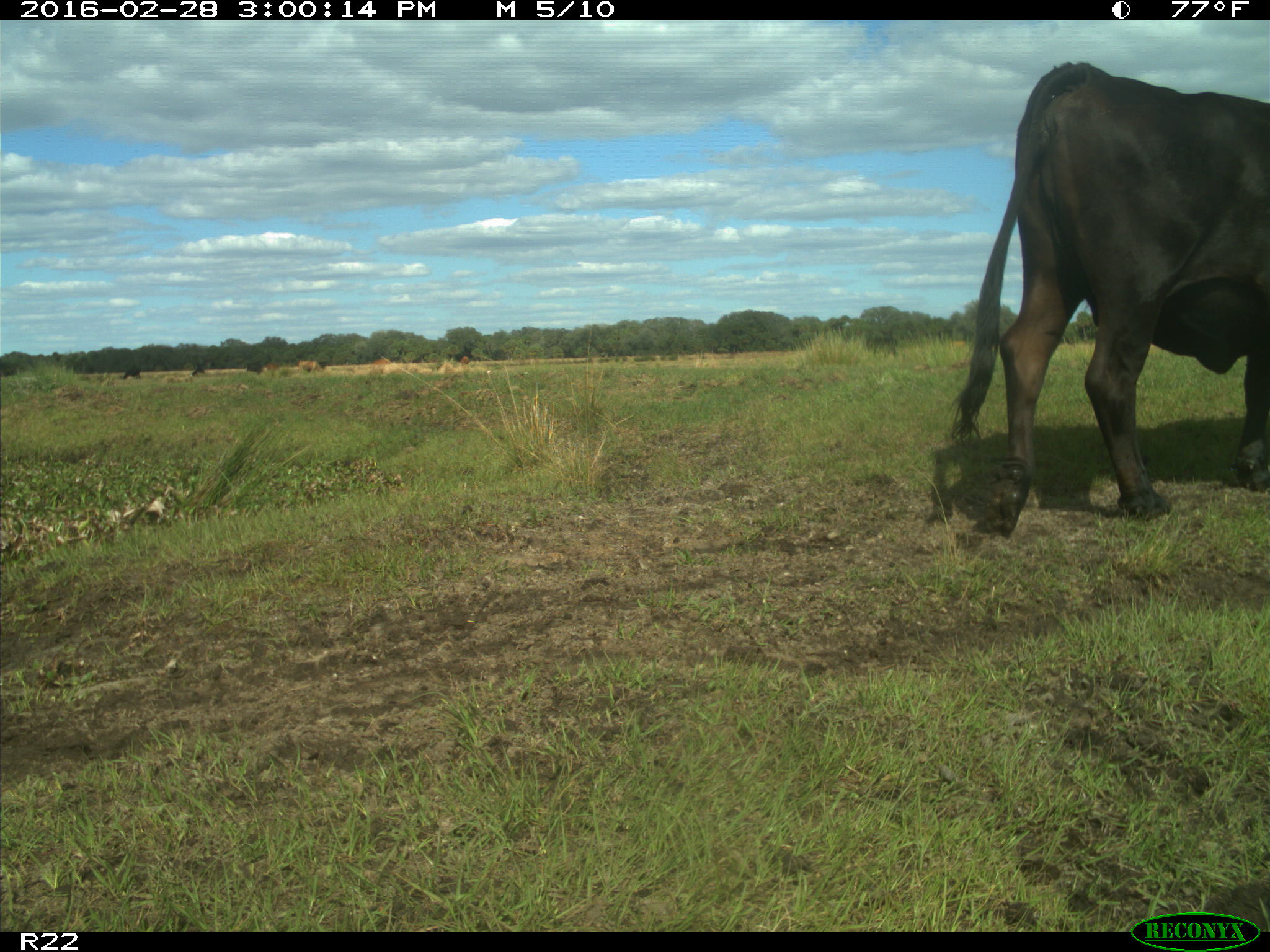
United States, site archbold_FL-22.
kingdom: Animalia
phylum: Chordata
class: Mammalia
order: Artiodactyla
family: Bovidae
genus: Bos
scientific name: Bos taurus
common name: domestic cow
Bos taurus (domestic cow).